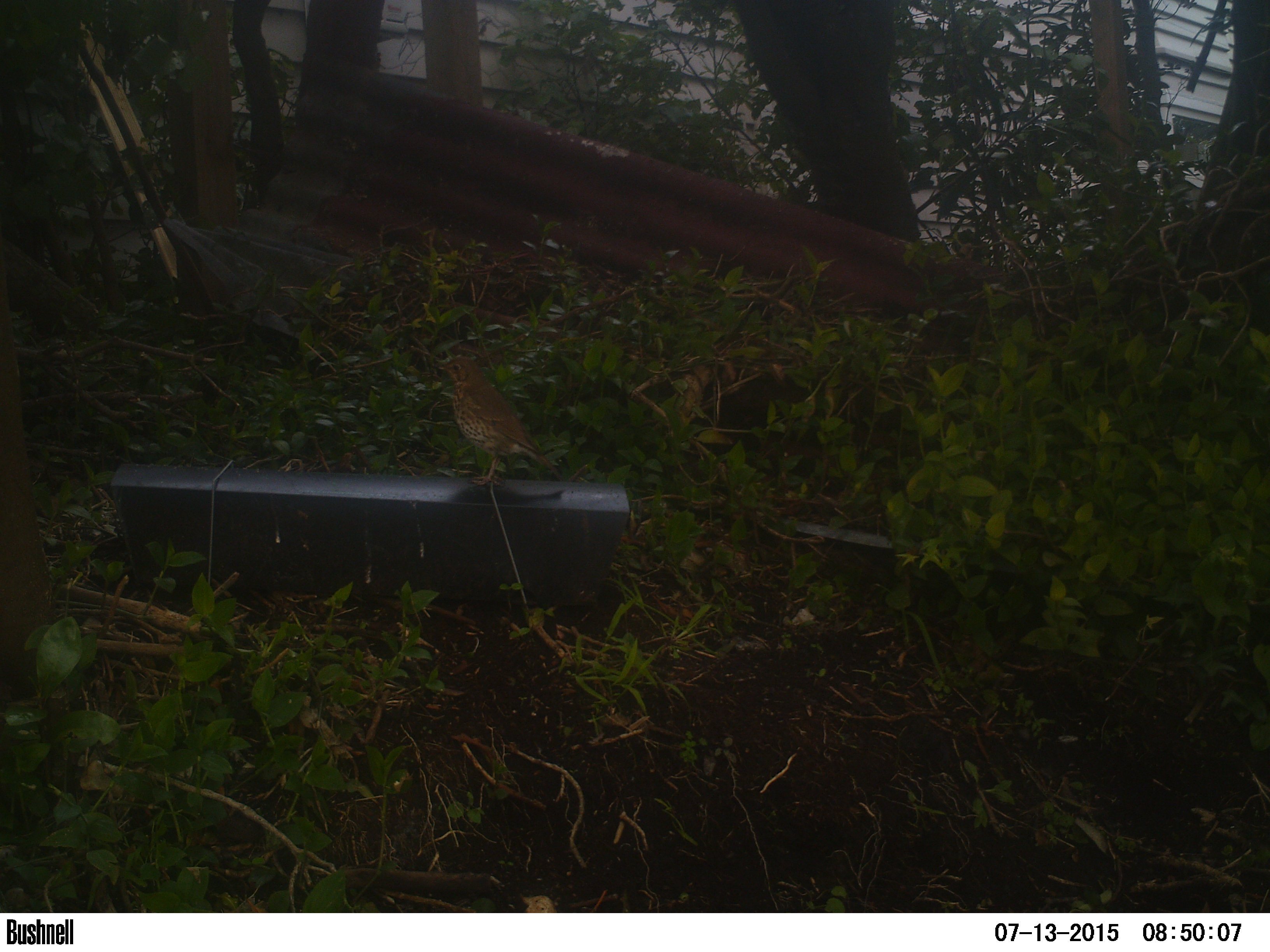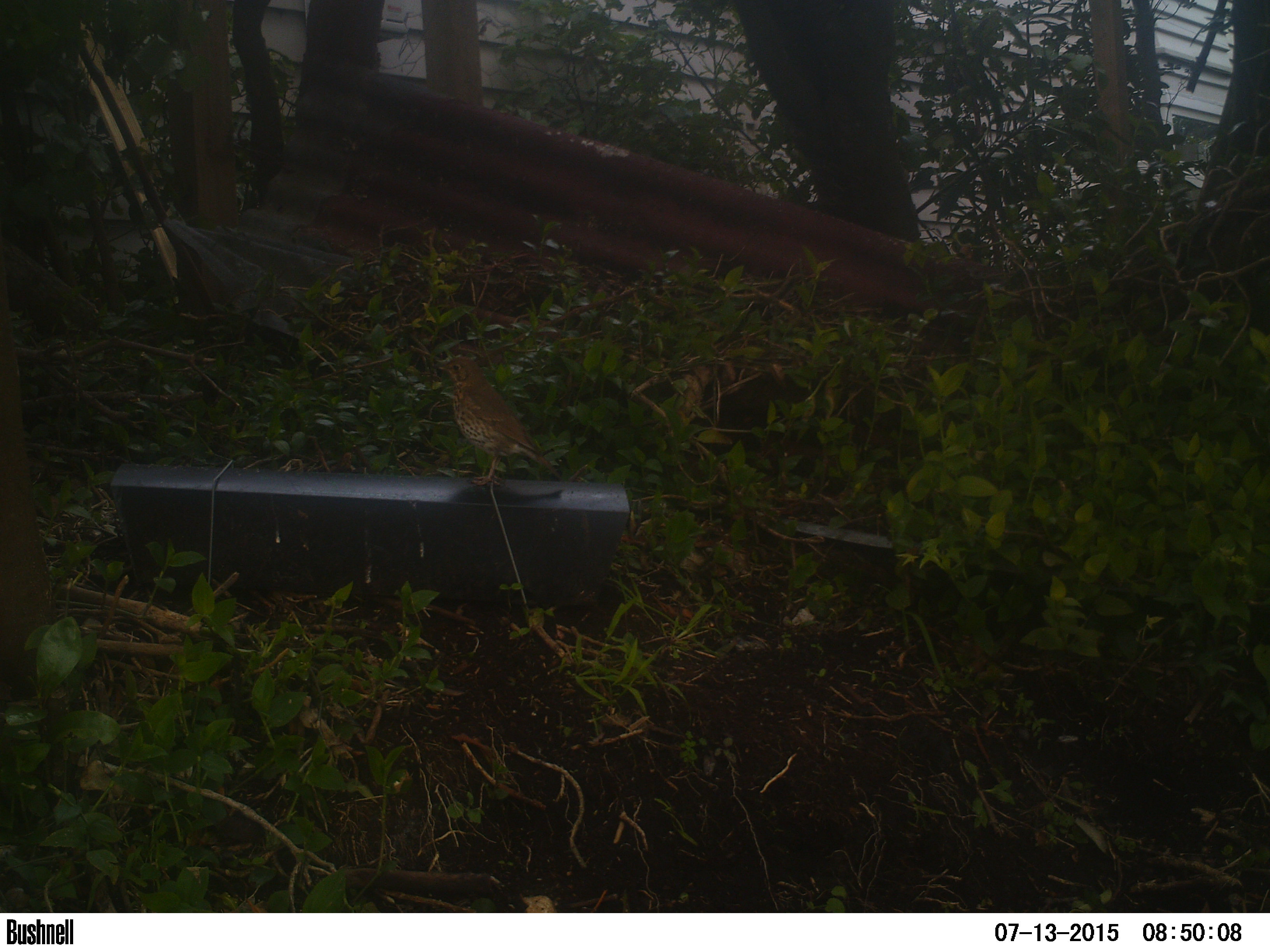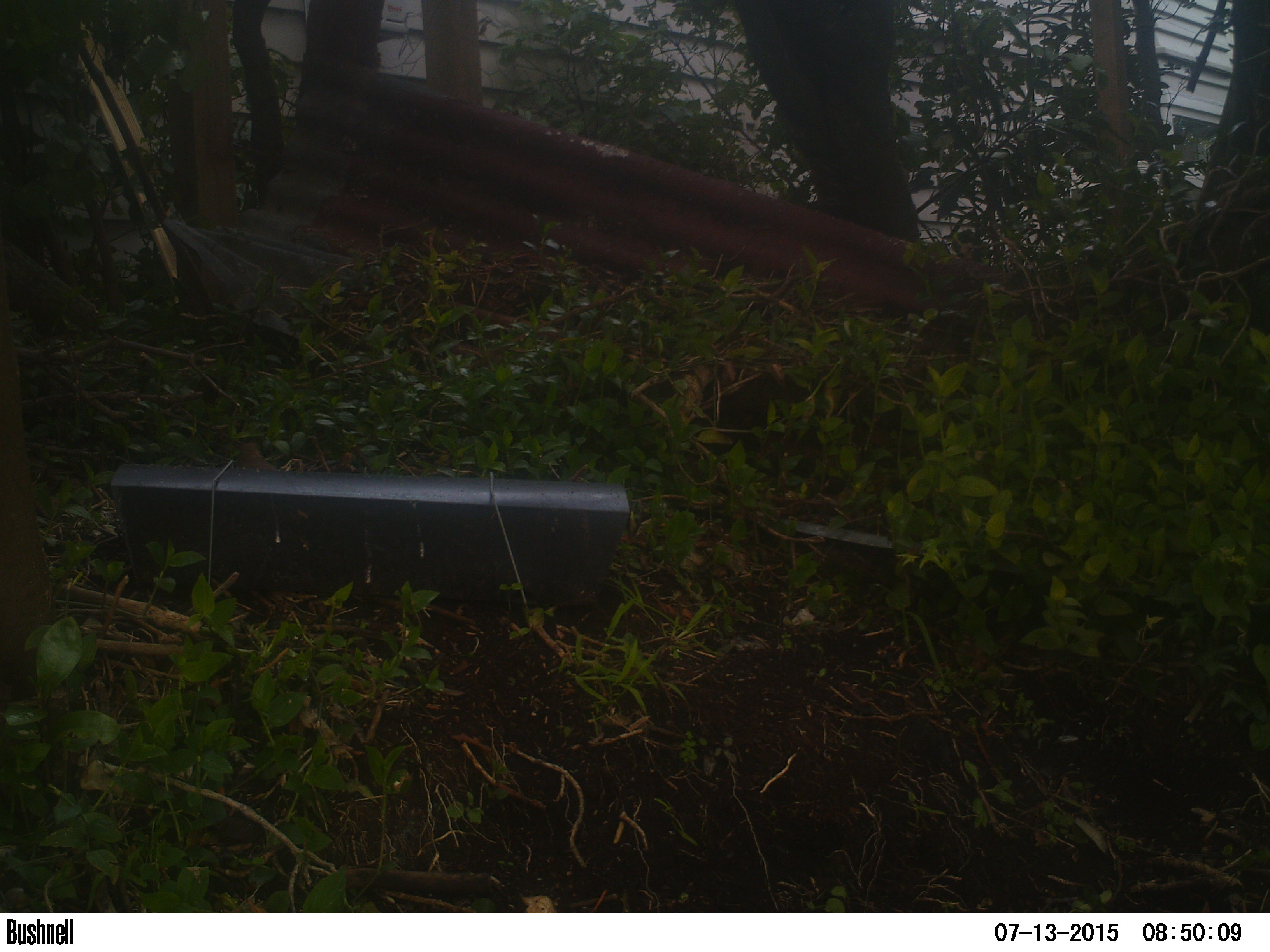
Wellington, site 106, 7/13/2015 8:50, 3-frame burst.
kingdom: Animalia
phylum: Chordata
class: Aves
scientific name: Aves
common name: bird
Bird (Aves).